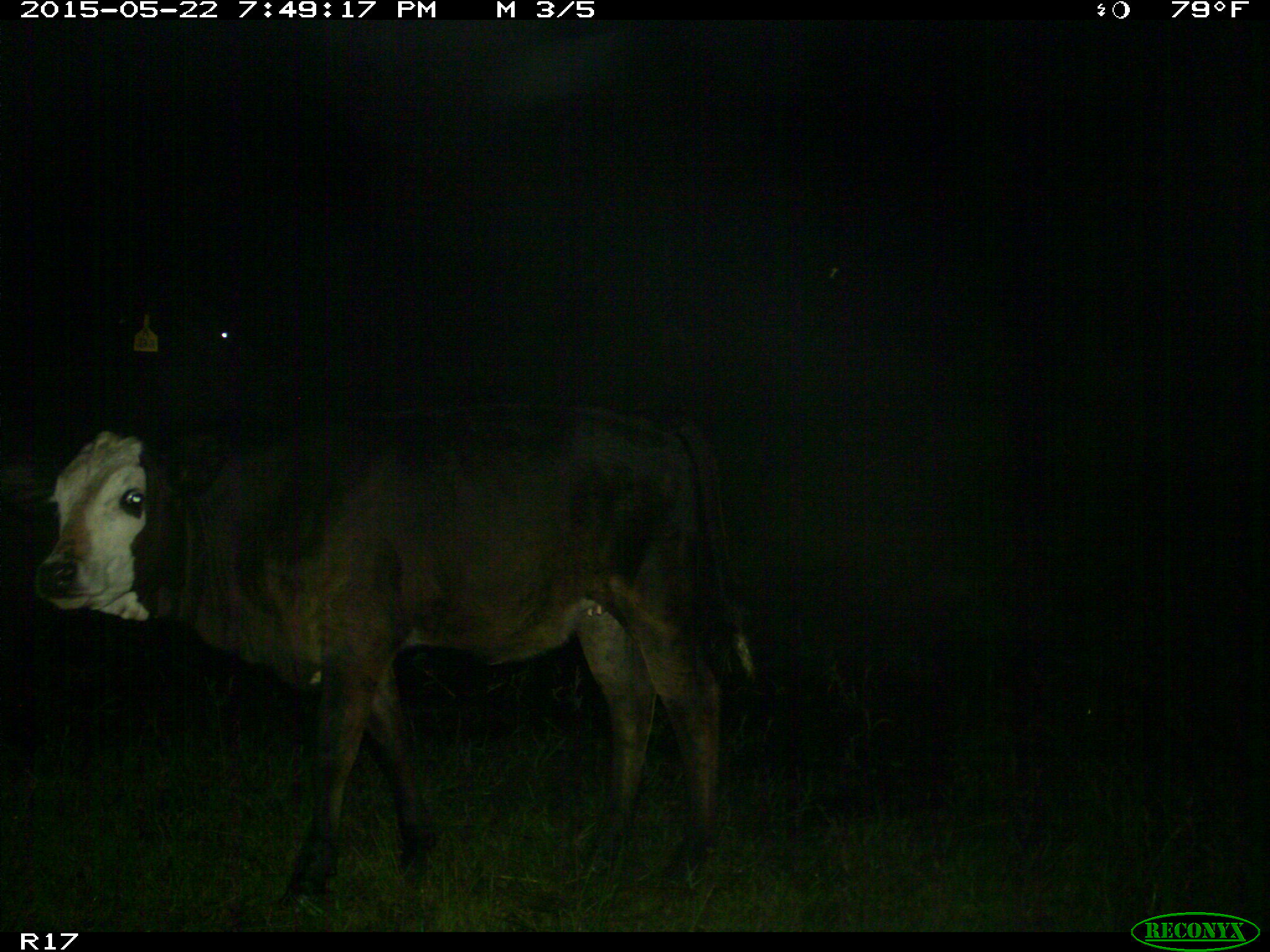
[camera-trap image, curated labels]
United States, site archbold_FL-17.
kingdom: Animalia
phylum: Chordata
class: Mammalia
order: Artiodactyla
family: Bovidae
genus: Bos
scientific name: Bos taurus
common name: domestic cow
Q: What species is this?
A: Bos taurus (domestic cow).